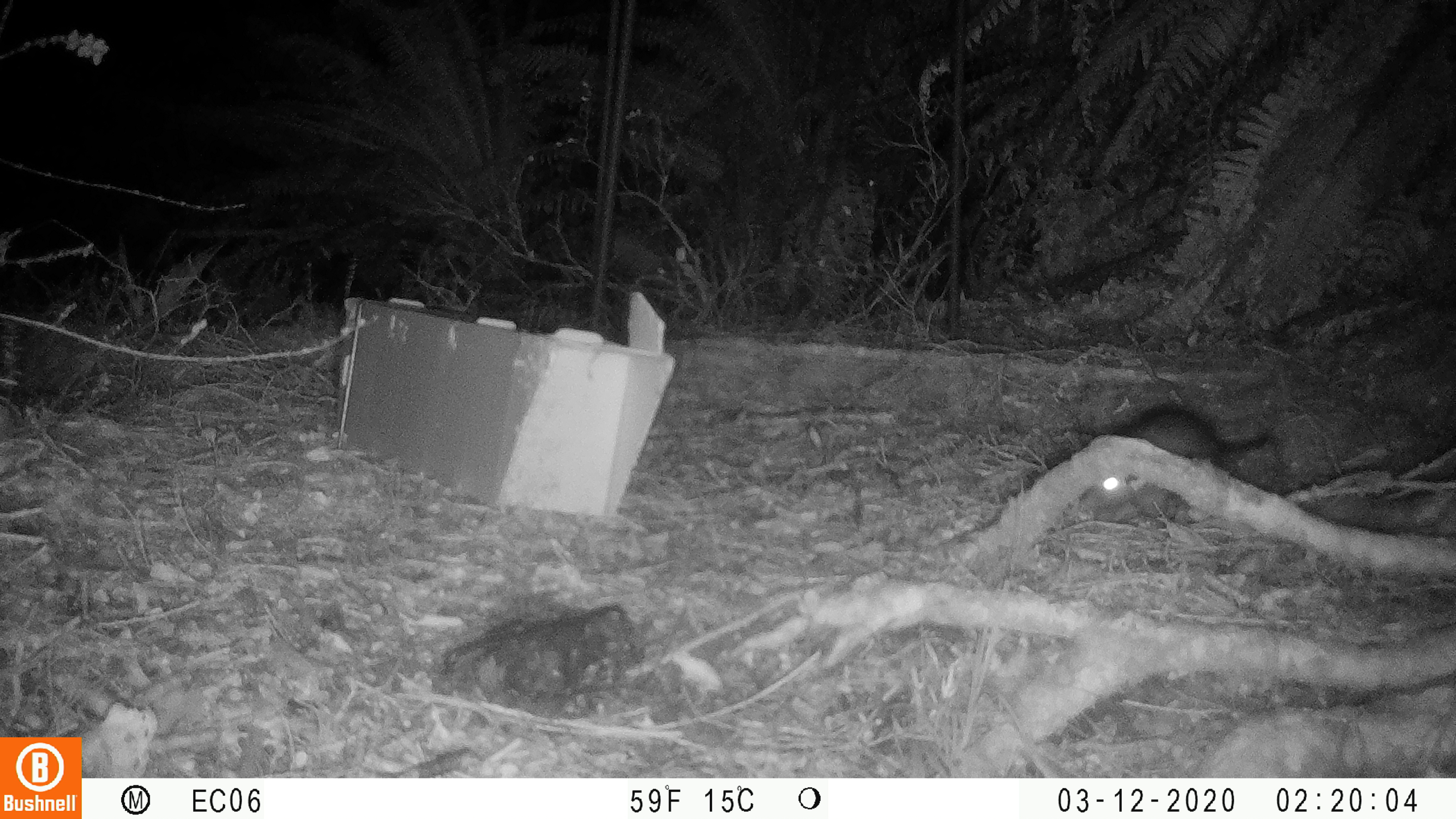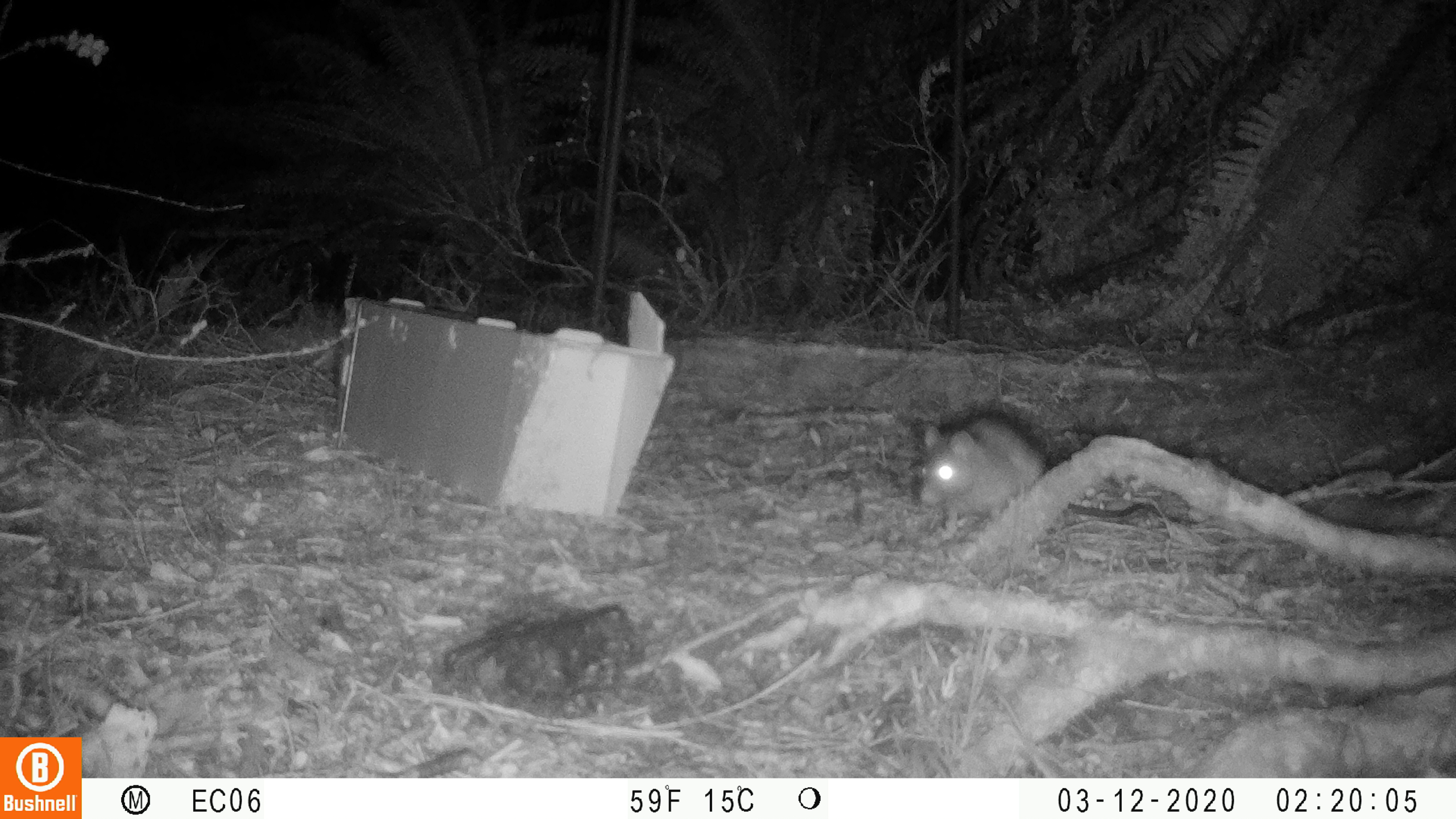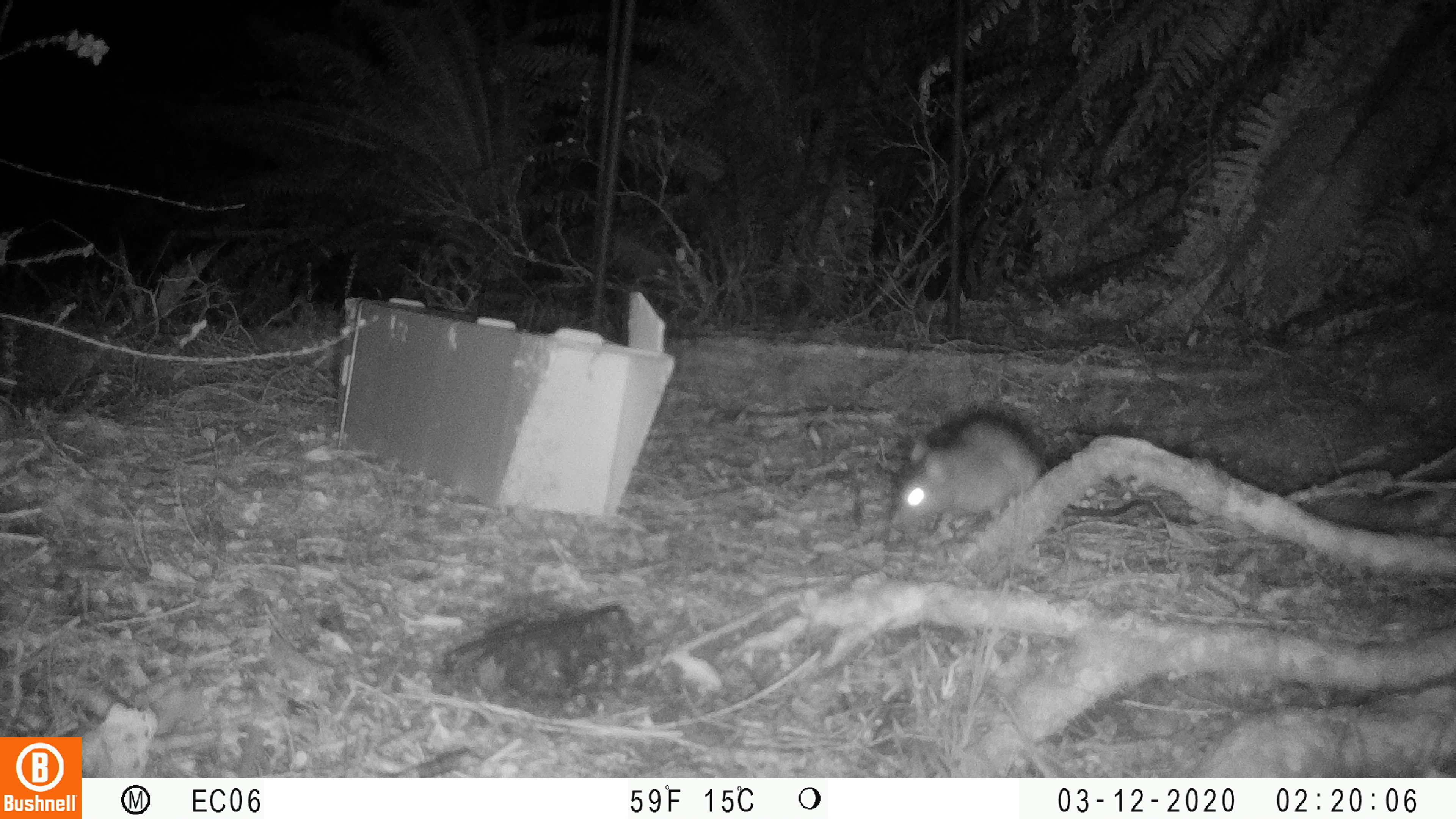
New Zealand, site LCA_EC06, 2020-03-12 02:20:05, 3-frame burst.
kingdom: Animalia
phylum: Chordata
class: Mammalia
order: Rodentia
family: Muridae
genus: Rattus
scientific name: Rattus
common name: rat